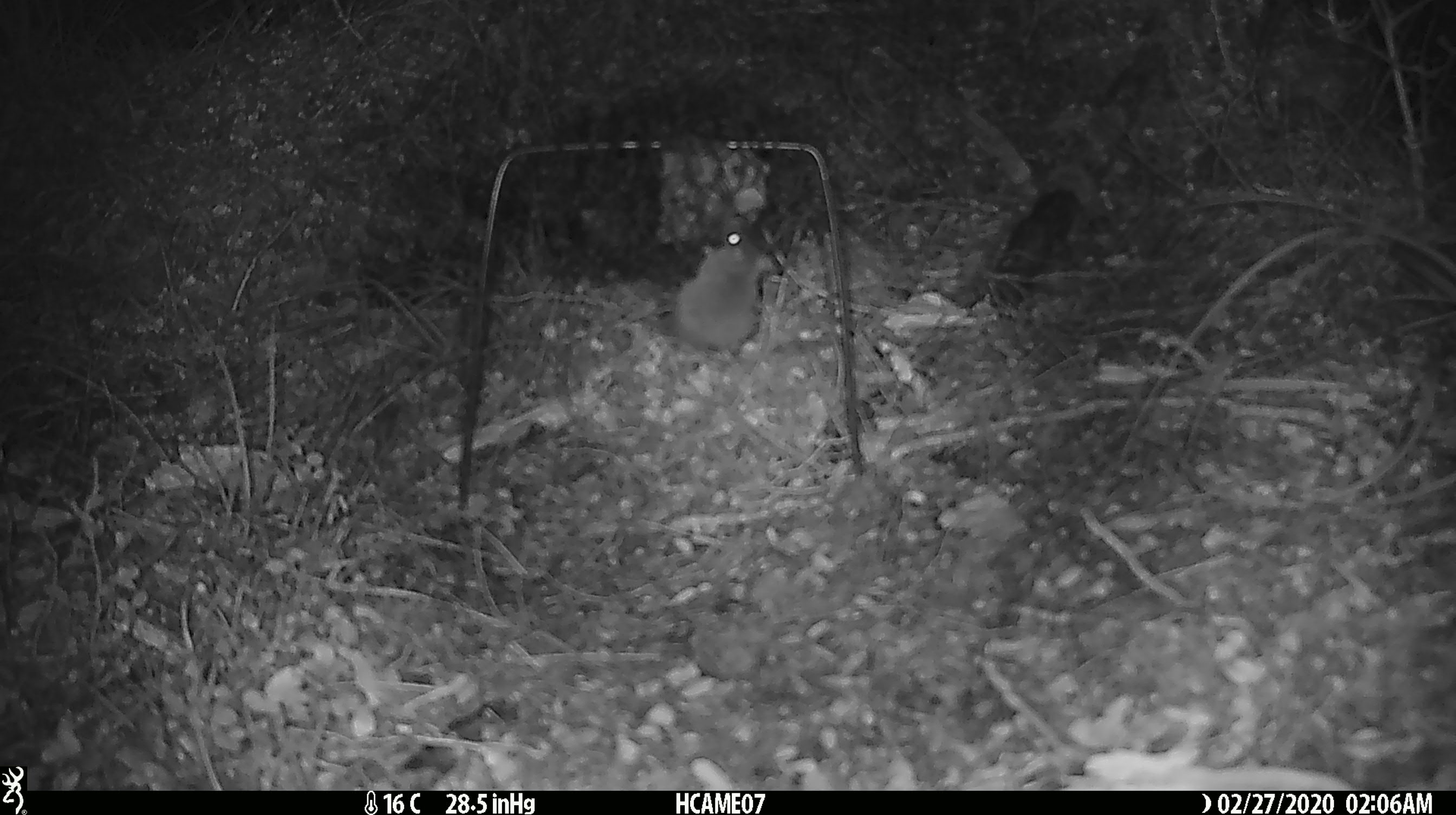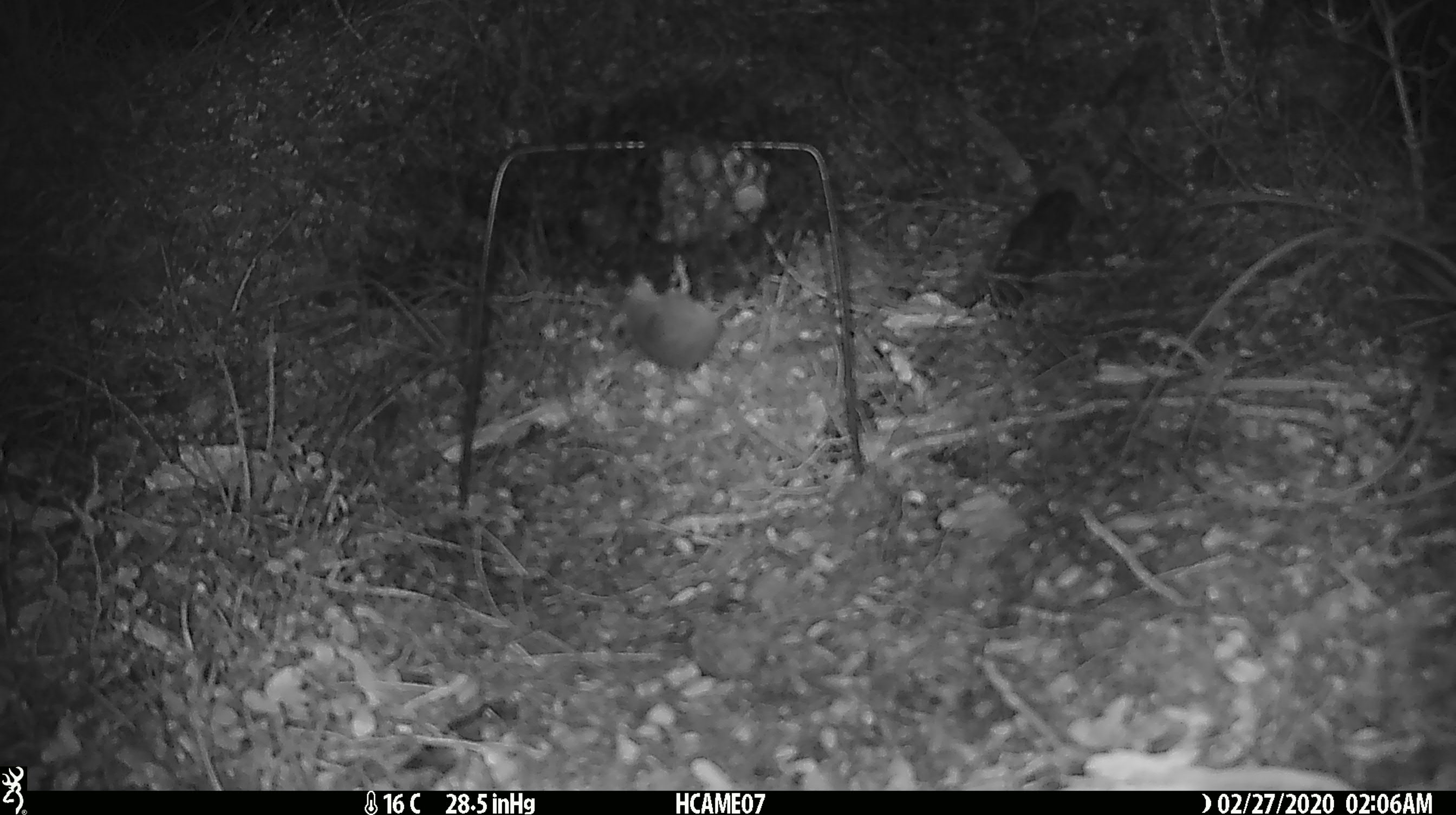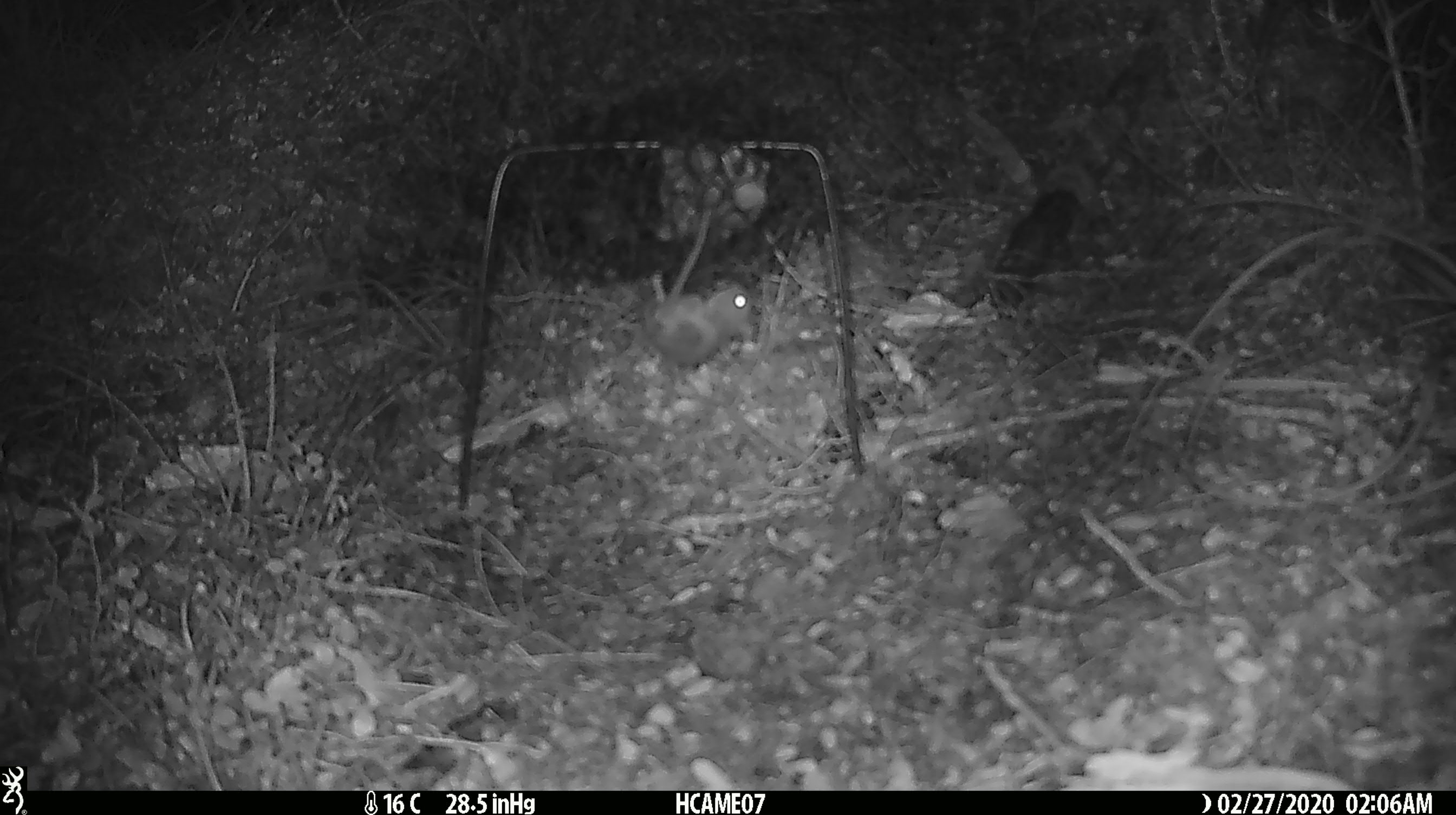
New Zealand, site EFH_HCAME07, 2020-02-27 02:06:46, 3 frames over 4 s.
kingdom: Animalia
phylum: Chordata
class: Mammalia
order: Rodentia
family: Muridae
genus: Mus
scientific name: Mus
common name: mouse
Mouse (Mus).